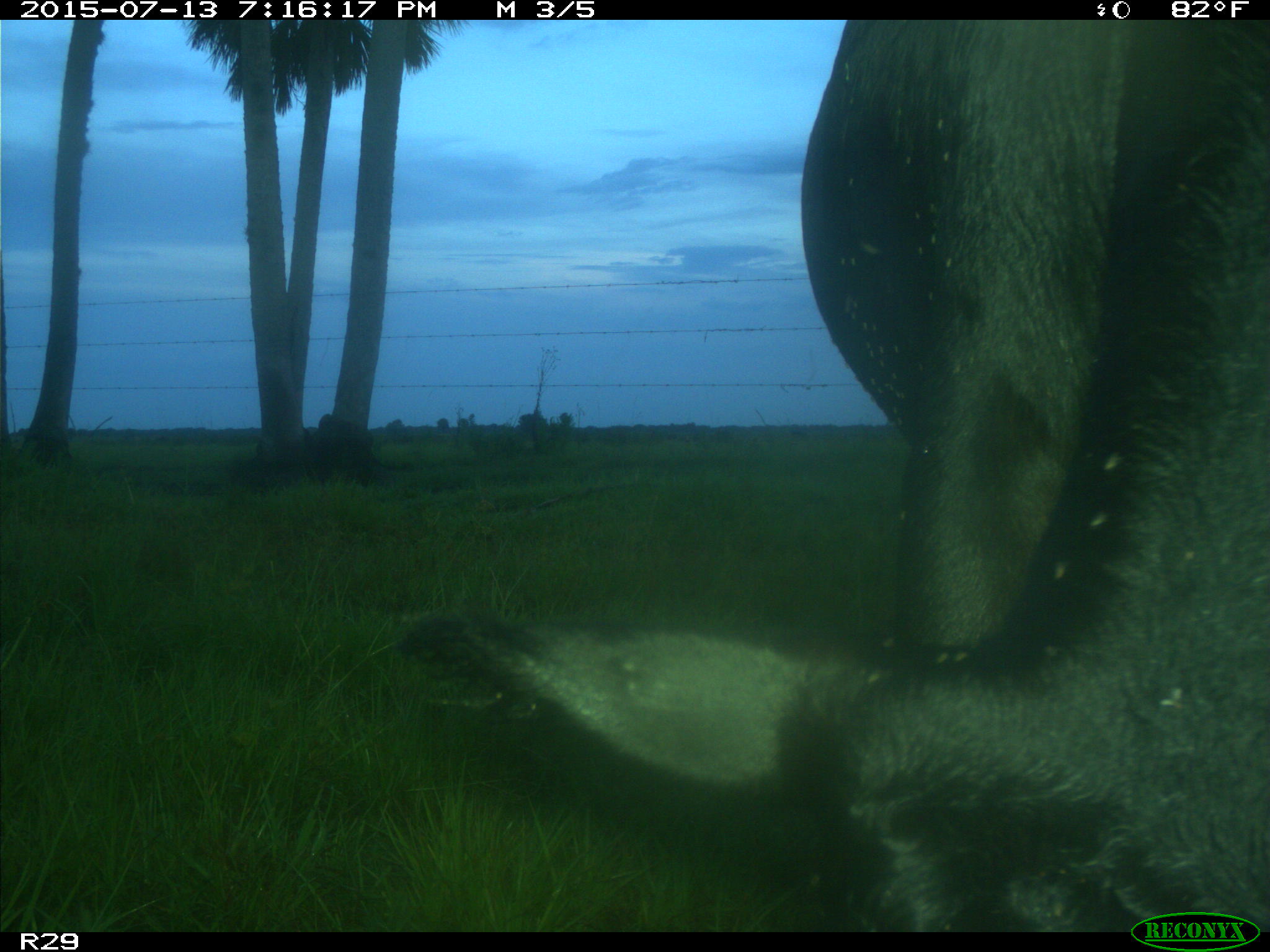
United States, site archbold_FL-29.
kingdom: Animalia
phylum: Chordata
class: Mammalia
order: Artiodactyla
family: Bovidae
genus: Bos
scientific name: Bos taurus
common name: domestic cow